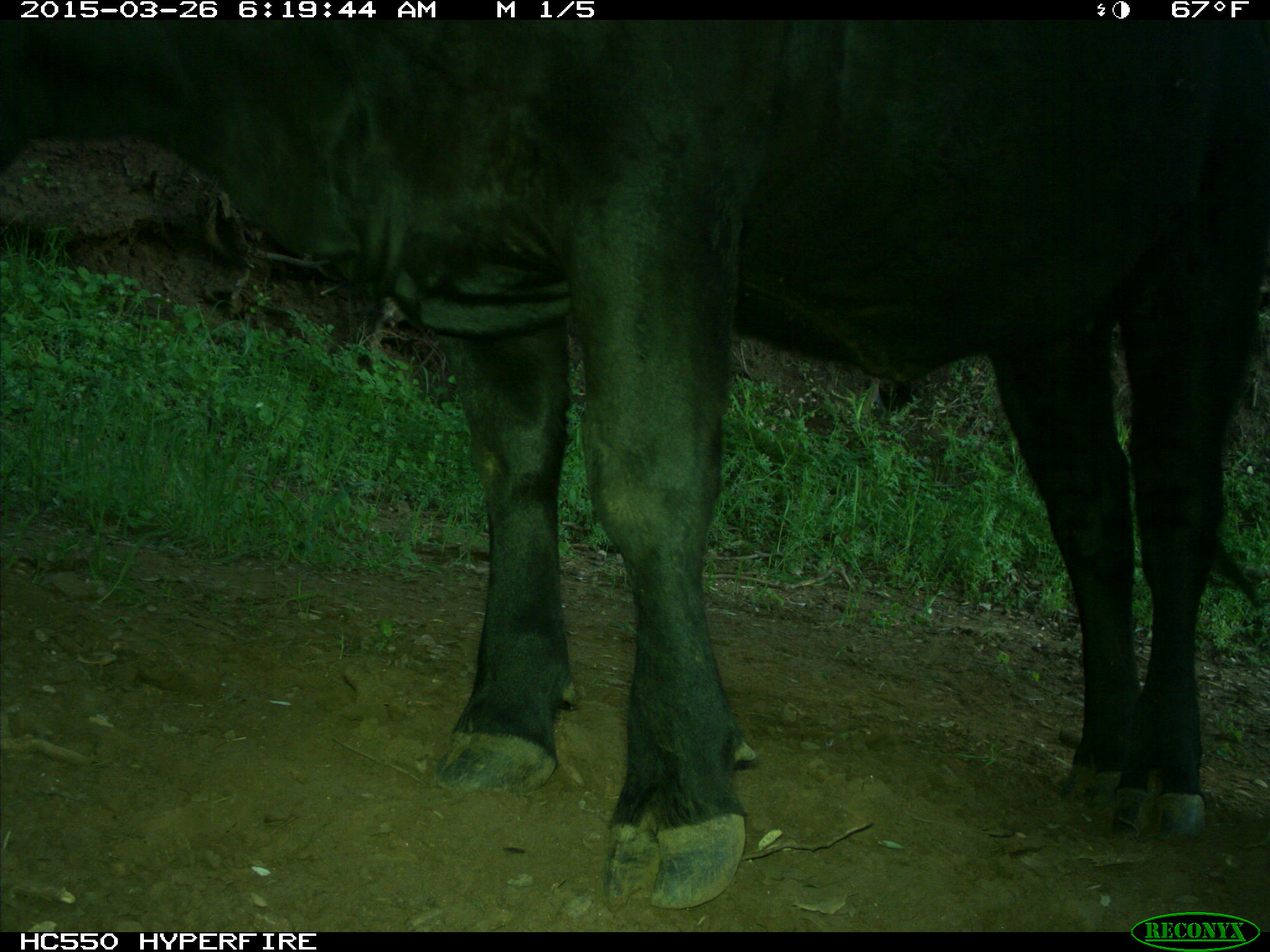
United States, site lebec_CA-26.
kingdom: Animalia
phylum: Chordata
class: Mammalia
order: Artiodactyla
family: Bovidae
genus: Bos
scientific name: Bos taurus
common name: domestic cow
Bos taurus (domestic cow).